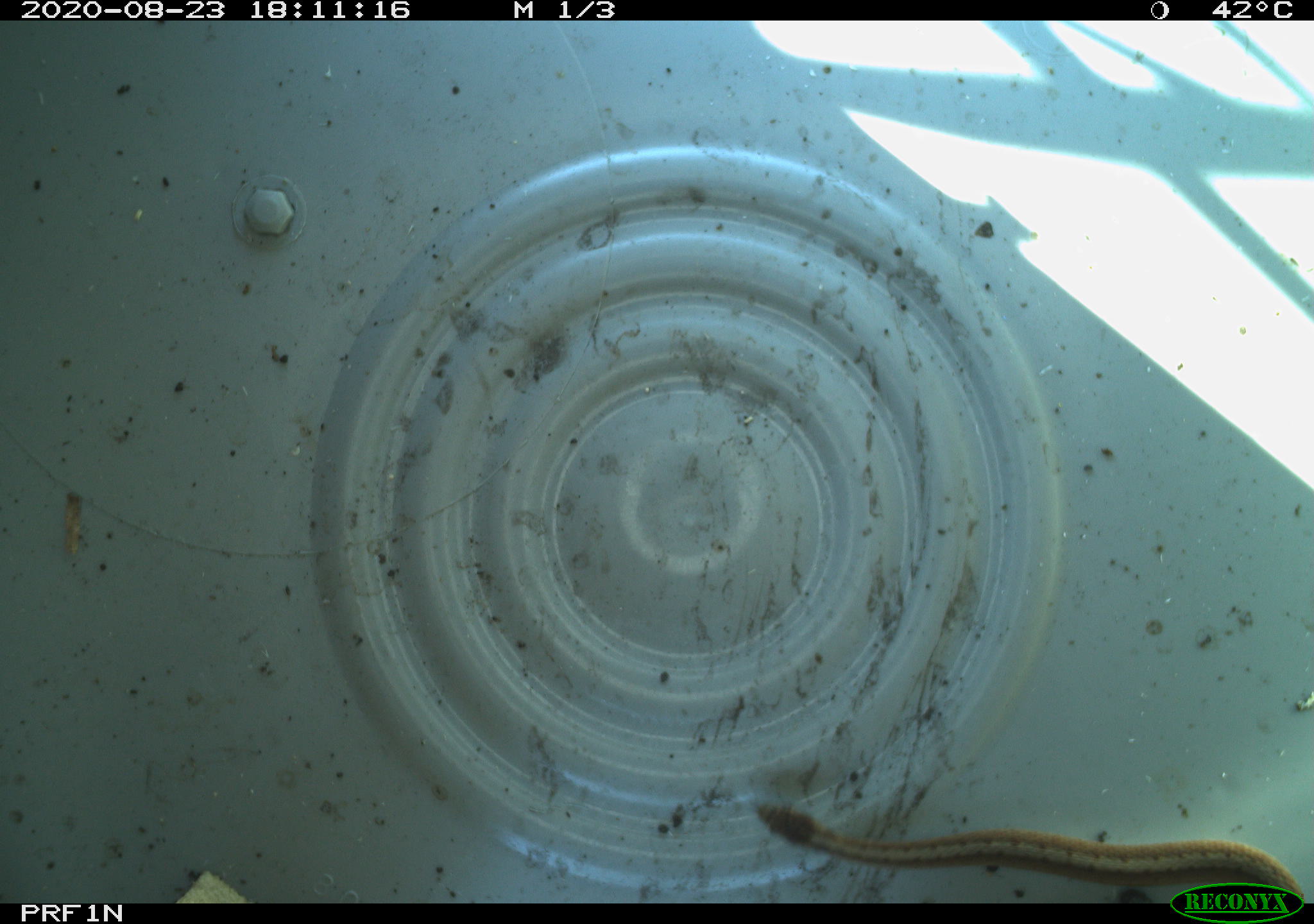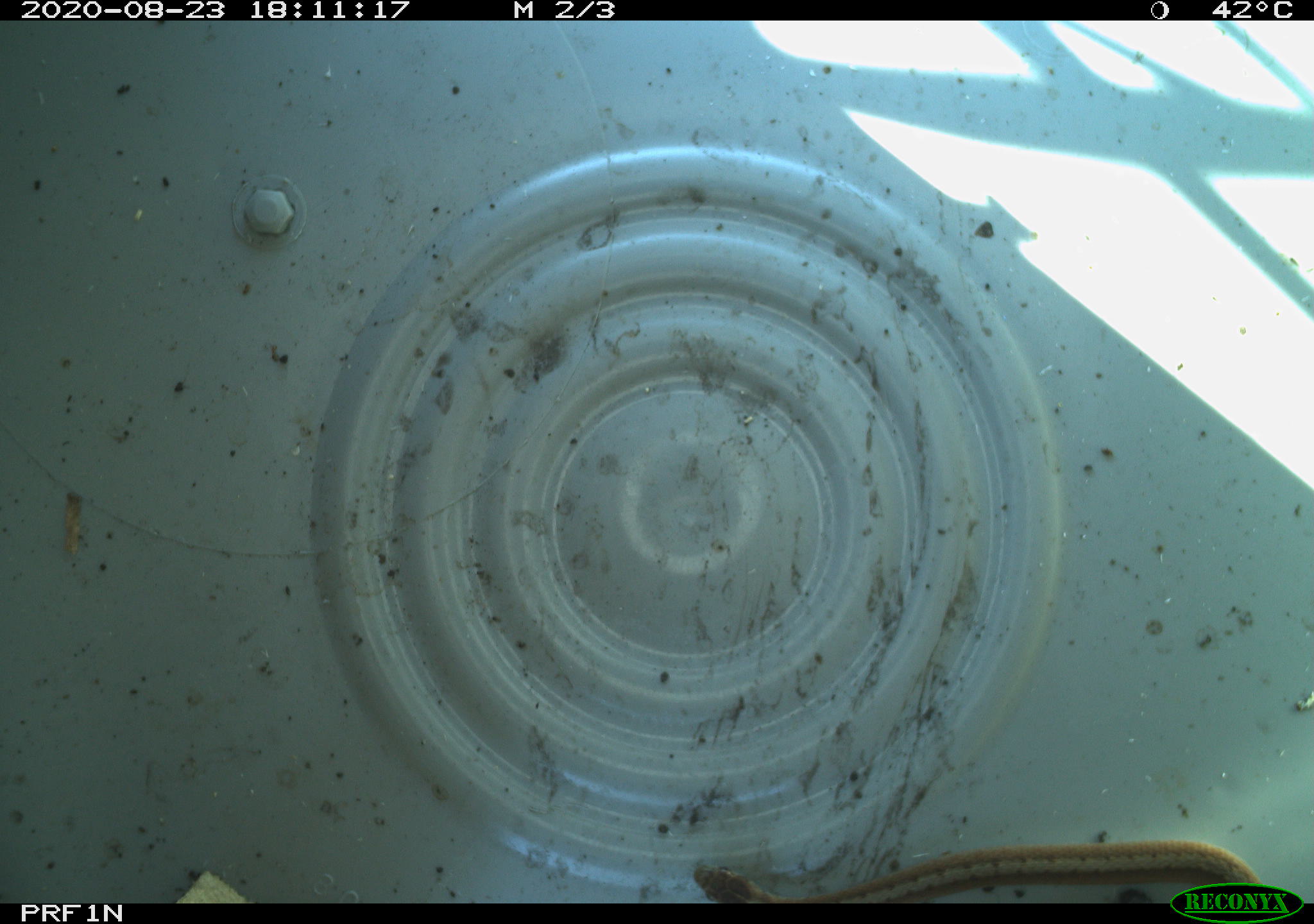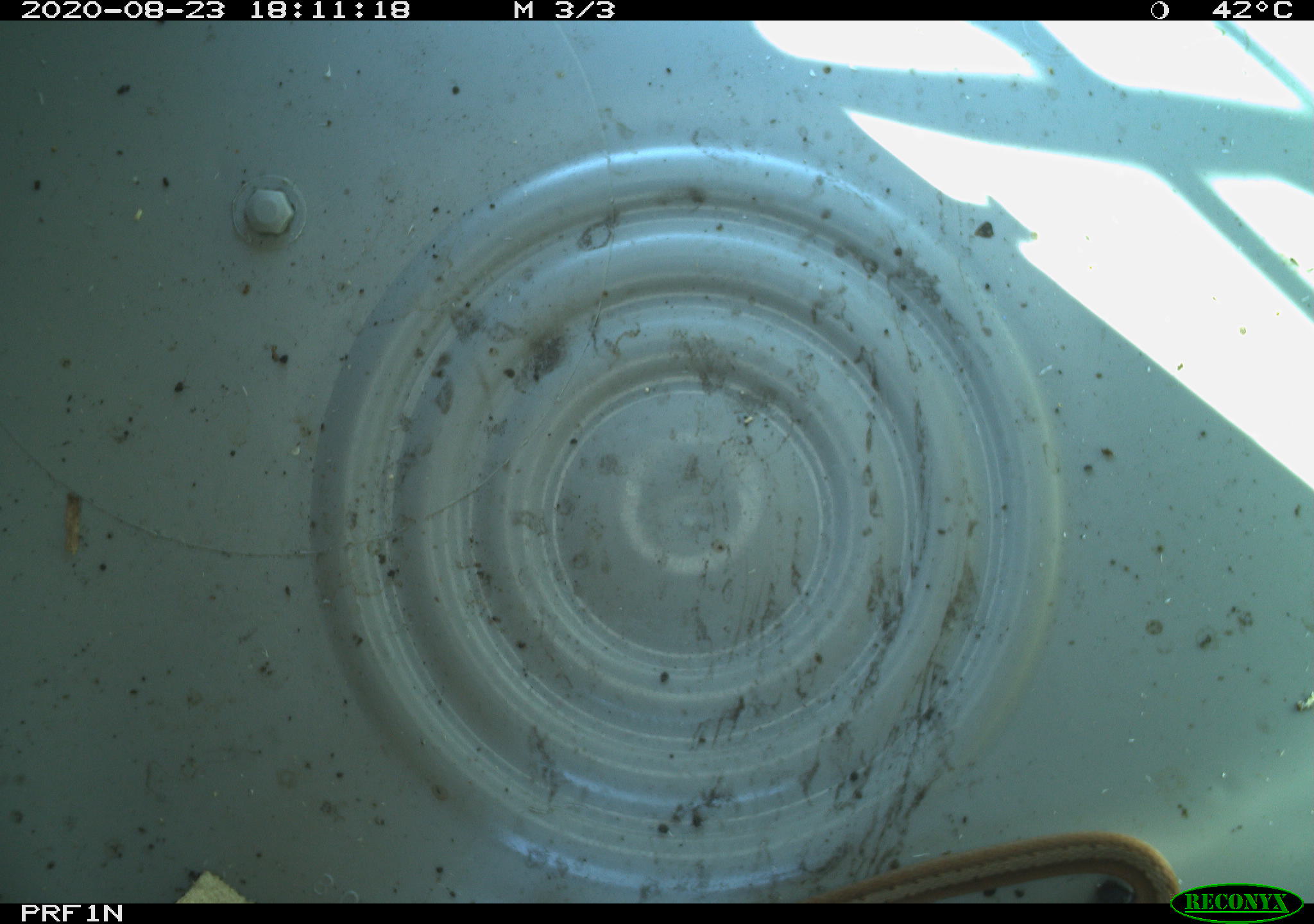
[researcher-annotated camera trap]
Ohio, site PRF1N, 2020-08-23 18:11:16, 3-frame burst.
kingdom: Animalia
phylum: Chordata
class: Reptilia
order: Squamata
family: Colubridae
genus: Storeria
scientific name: Storeria dekayi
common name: dekay's brownsnake